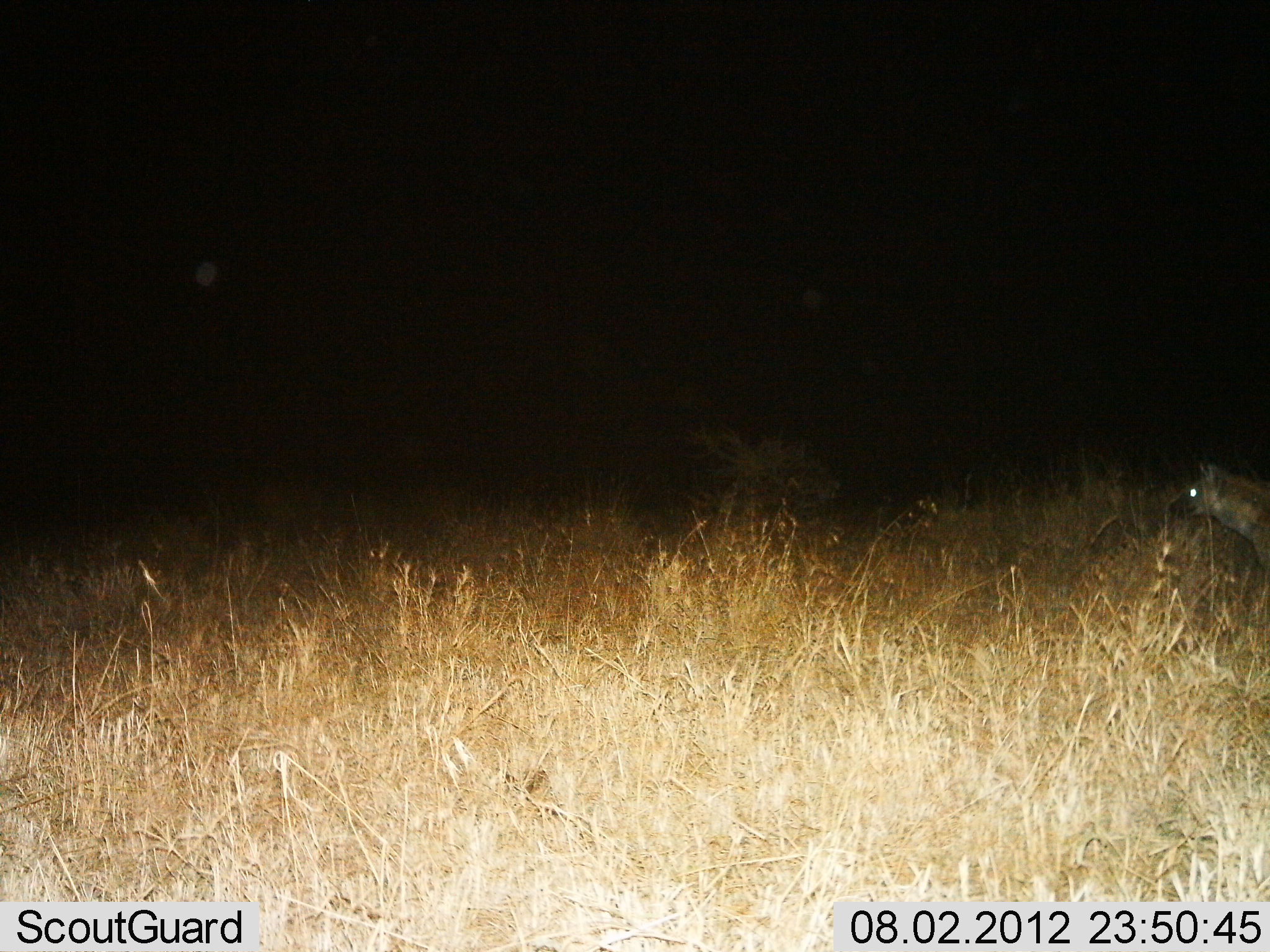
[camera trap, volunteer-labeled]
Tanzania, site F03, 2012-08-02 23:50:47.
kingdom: Animalia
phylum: Chordata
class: Mammalia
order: Carnivora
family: Hyaenidae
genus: Crocuta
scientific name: Crocuta crocuta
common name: spotted hyena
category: hyenaspotted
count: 1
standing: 60%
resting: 0%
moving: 40%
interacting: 0%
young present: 0%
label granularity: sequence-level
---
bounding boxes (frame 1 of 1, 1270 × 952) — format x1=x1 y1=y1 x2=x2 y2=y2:
animal: x1=1166 y1=457 x2=1270 y2=598